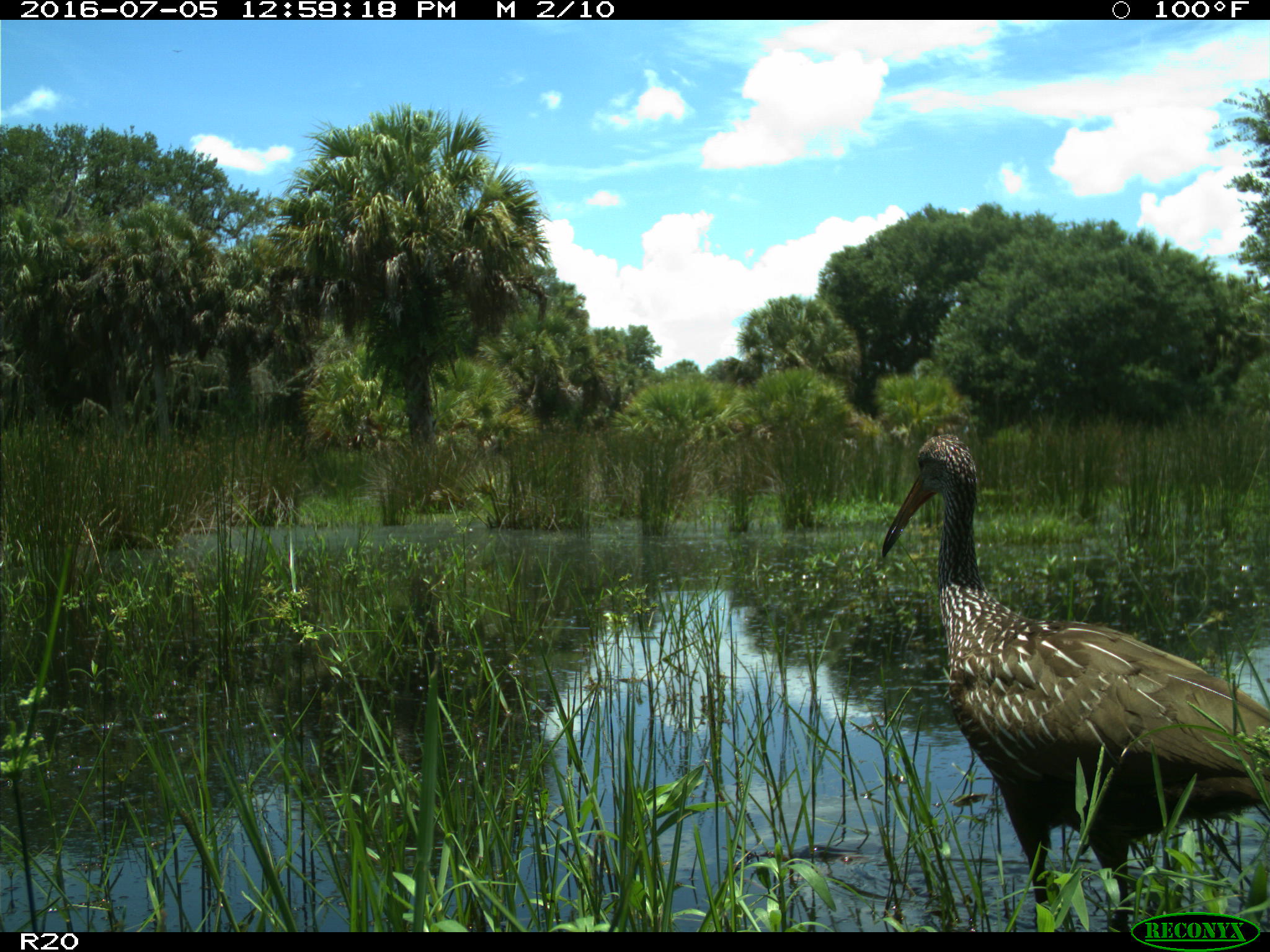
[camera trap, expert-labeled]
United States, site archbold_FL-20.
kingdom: Animalia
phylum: Chordata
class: Aves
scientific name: Aves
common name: birds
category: unidentified bird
Unidentified bird (birds) (Aves).